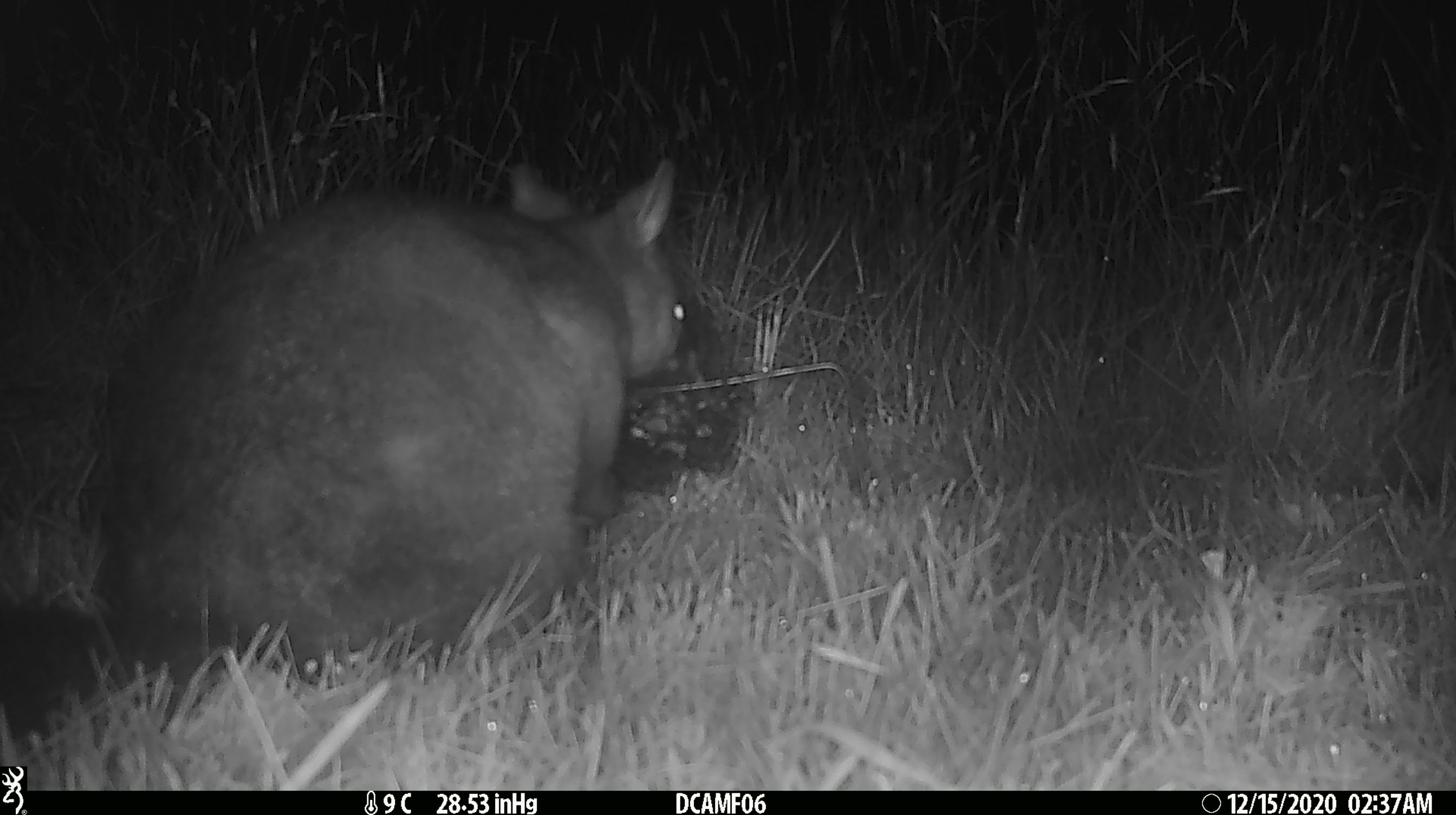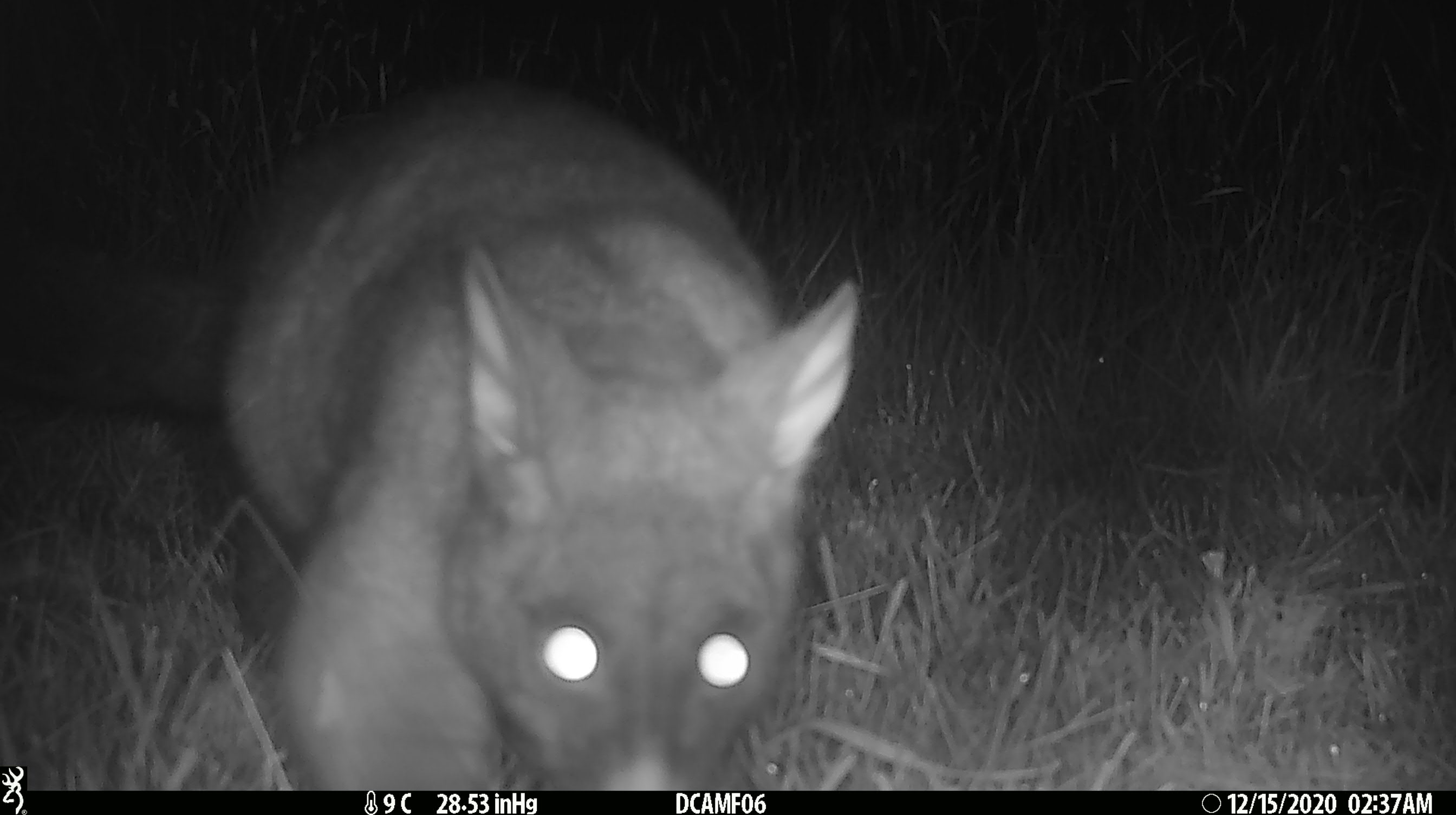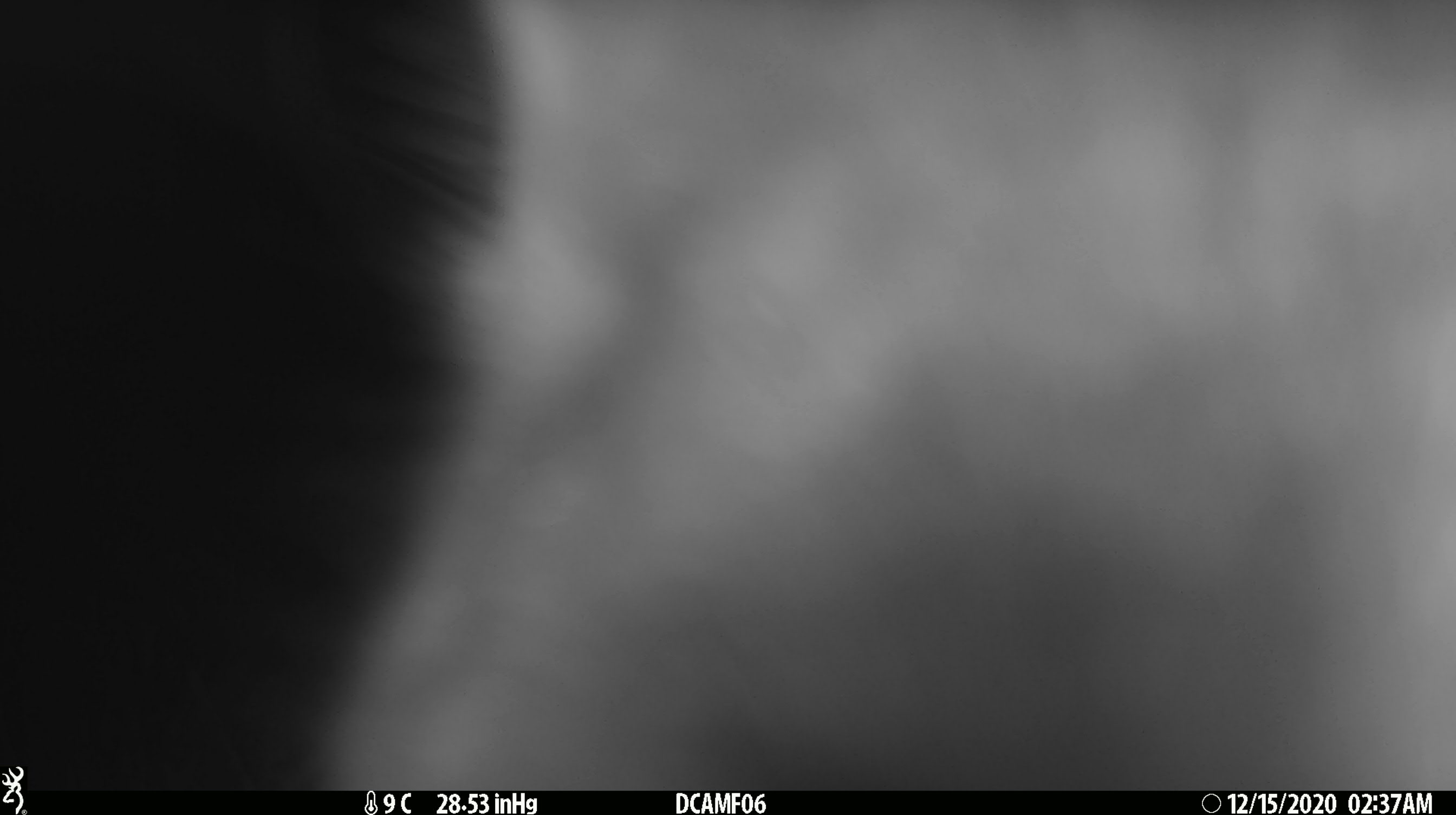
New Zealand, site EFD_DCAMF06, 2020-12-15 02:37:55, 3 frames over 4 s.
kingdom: Animalia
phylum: Chordata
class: Mammalia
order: Diprotodontia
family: Phalangeridae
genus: Trichosurus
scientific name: Trichosurus vulpecula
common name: common brushtail possum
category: possum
Possum (common brushtail possum) (Trichosurus vulpecula).